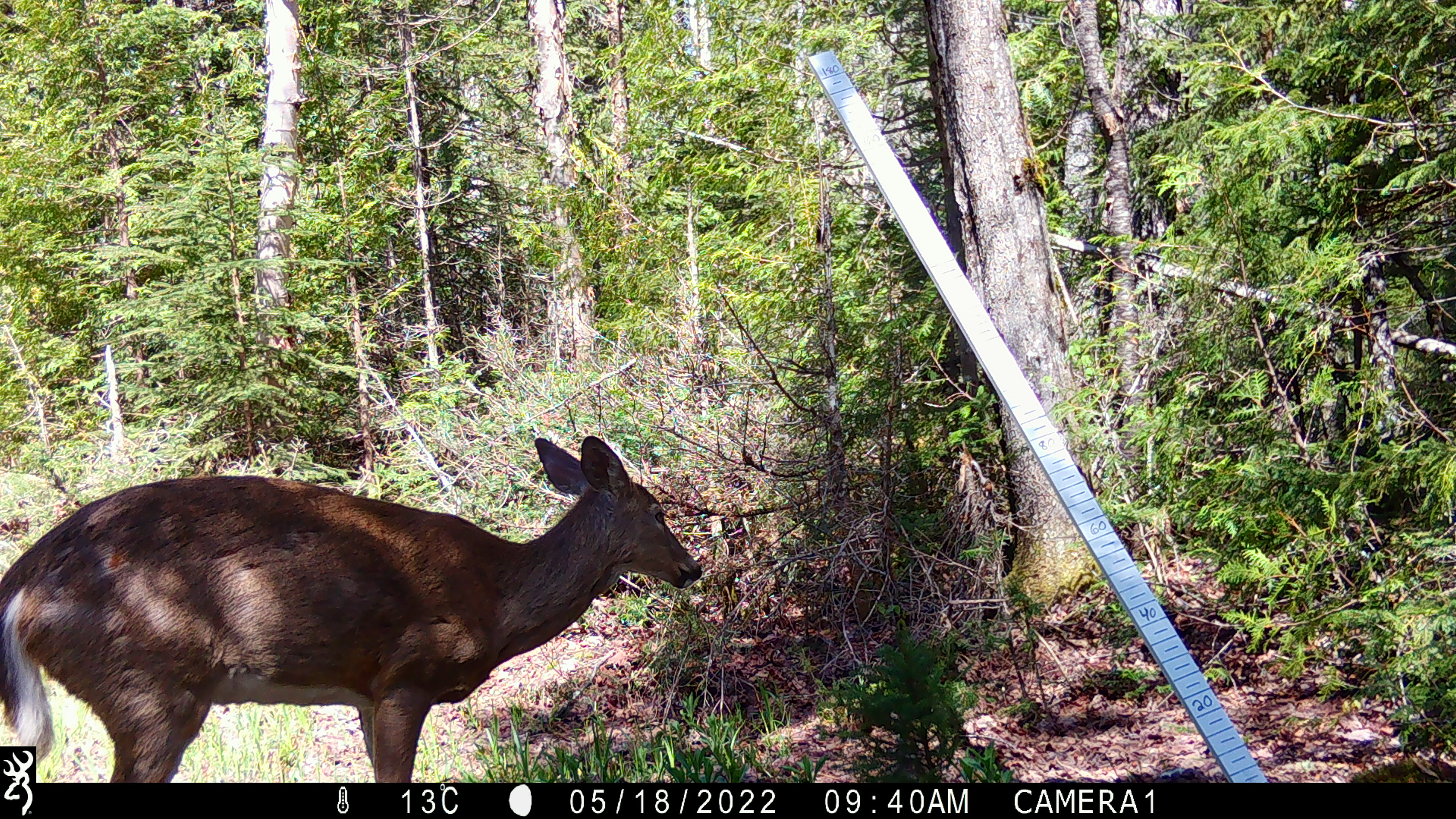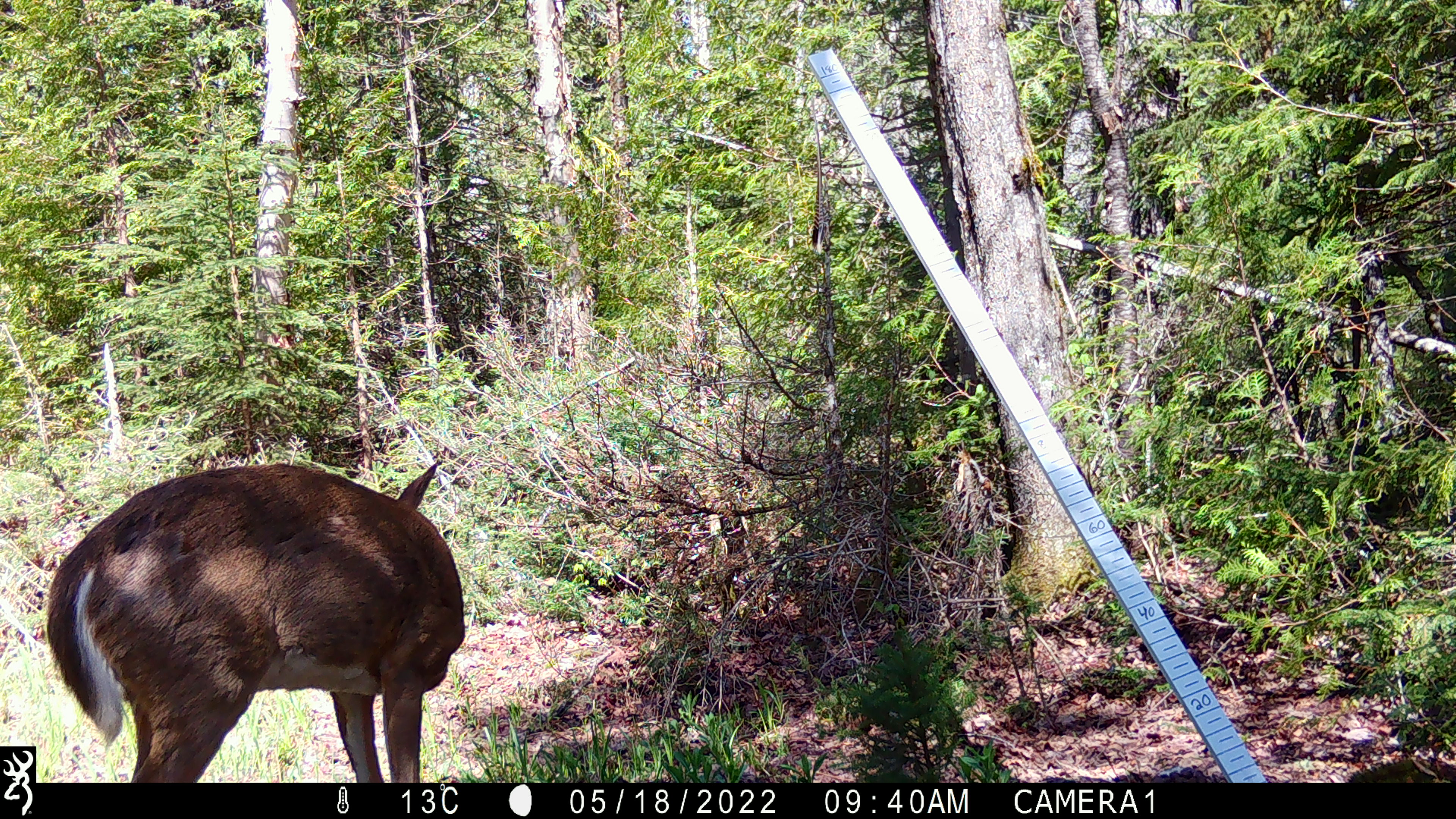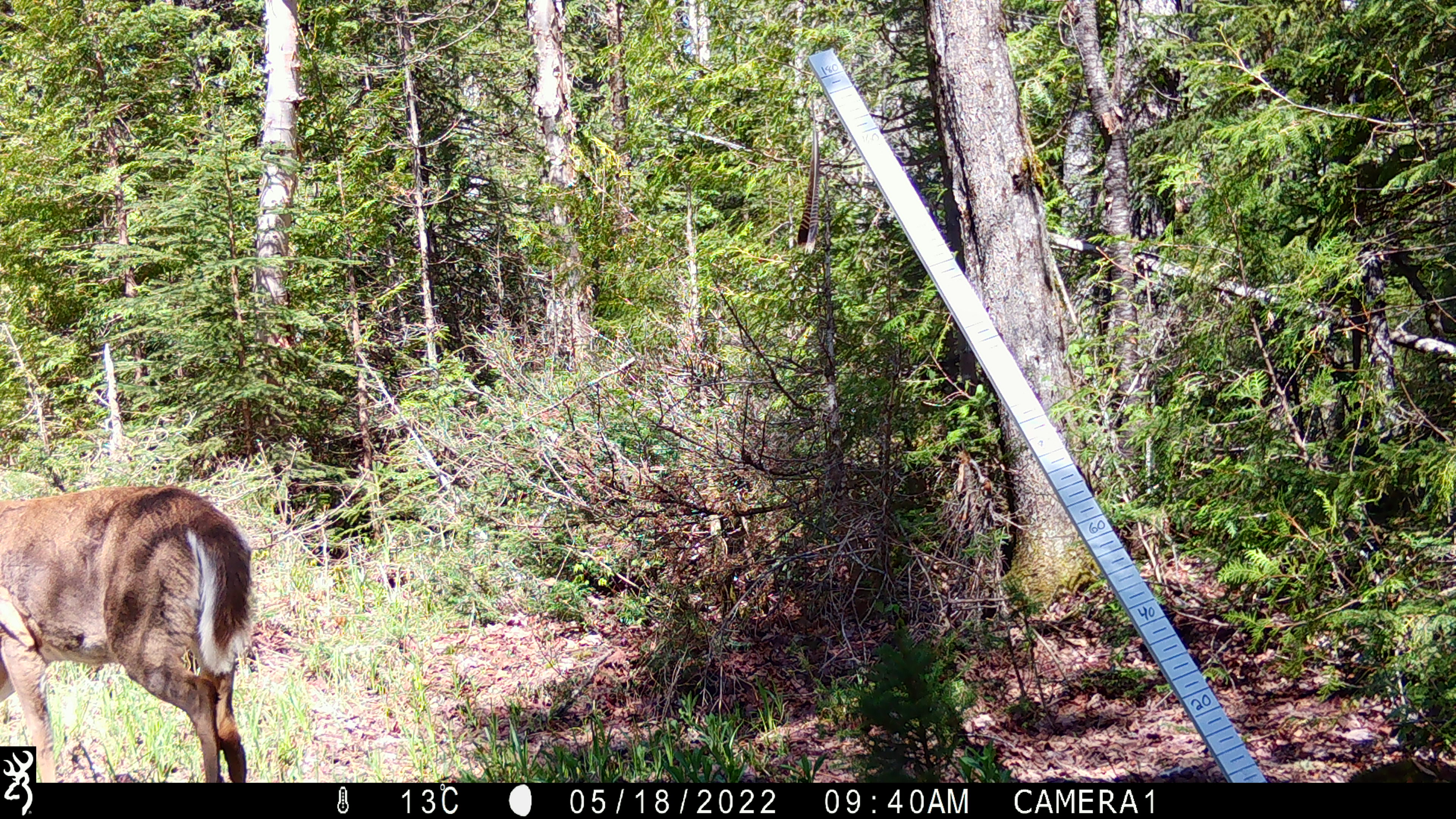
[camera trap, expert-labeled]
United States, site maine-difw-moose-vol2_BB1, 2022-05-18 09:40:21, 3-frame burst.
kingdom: Animalia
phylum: Chordata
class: Mammalia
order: Artiodactyla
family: Cervidae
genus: Odocoileus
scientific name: Odocoileus virginianus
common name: white-tailed deer